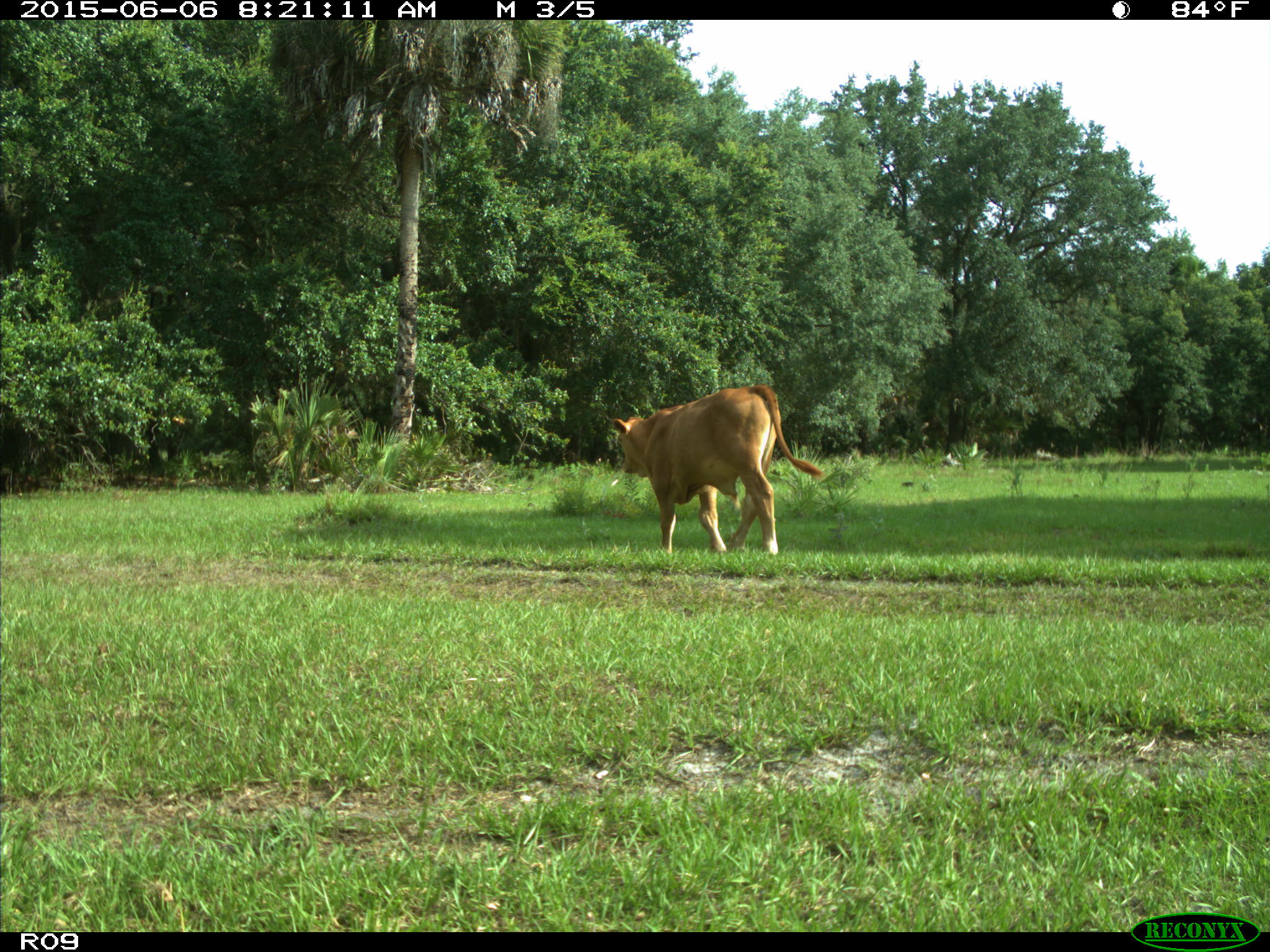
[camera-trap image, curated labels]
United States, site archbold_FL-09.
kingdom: Animalia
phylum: Chordata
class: Mammalia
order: Artiodactyla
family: Bovidae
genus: Bos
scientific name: Bos taurus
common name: domestic cow